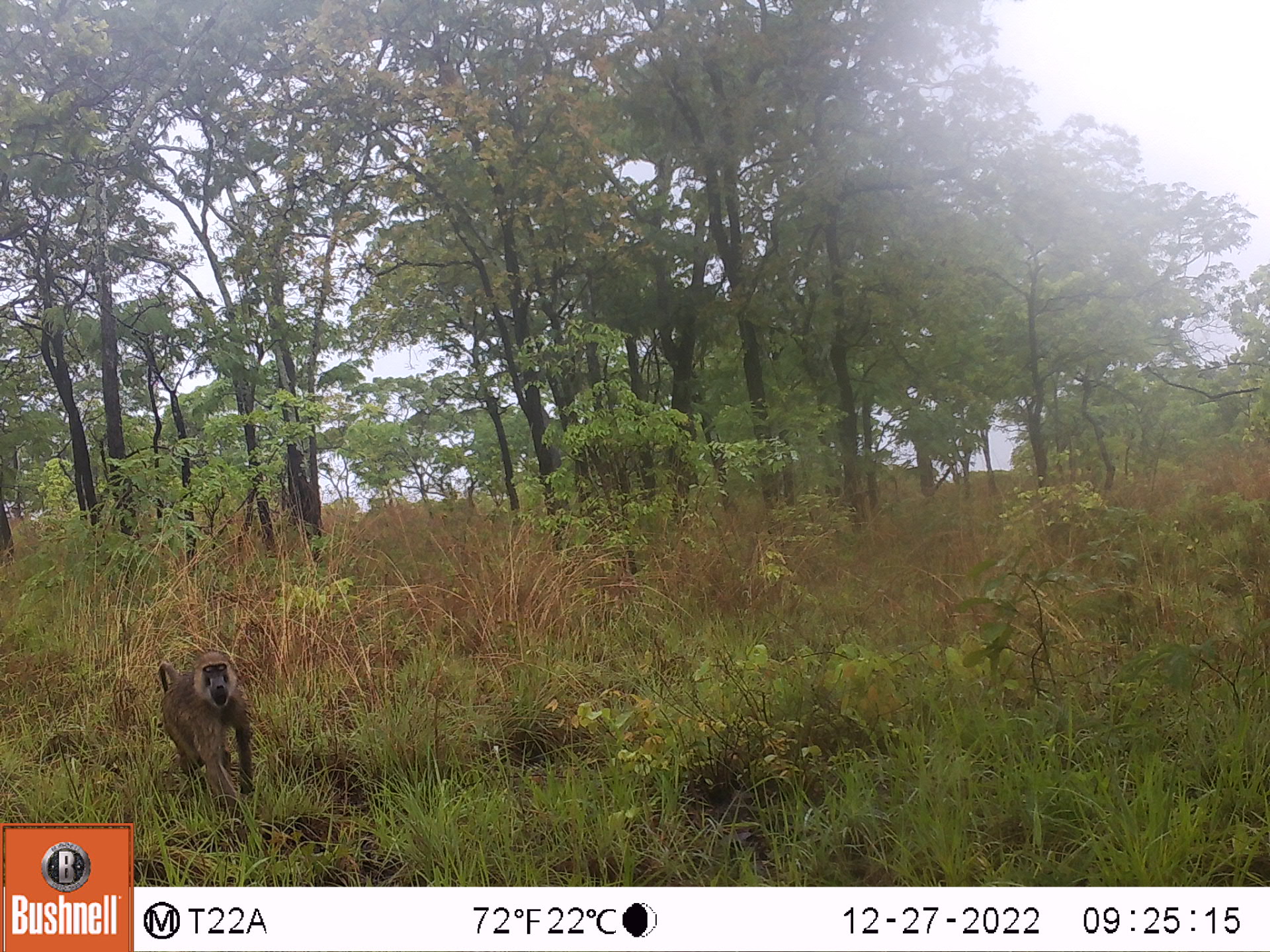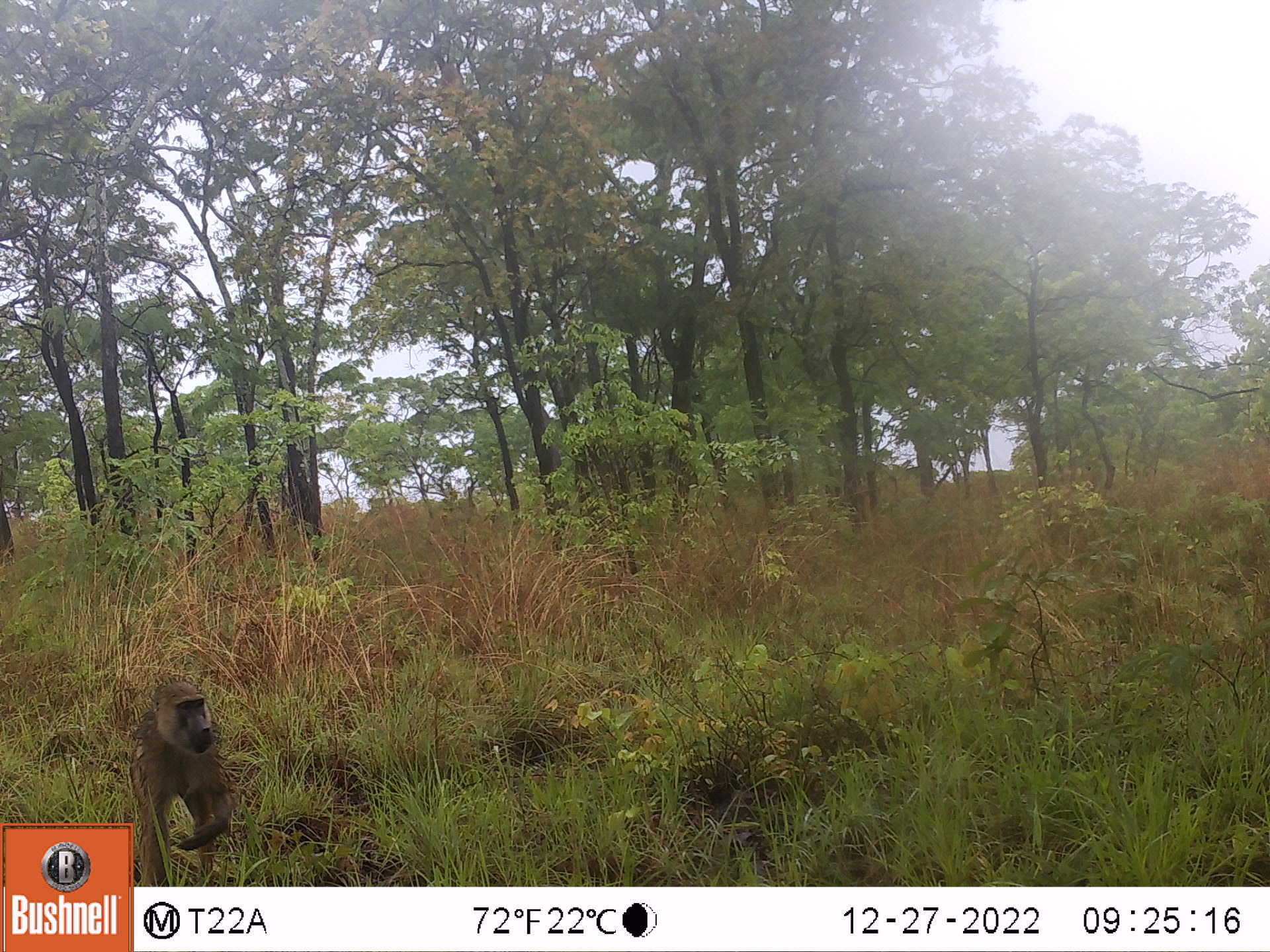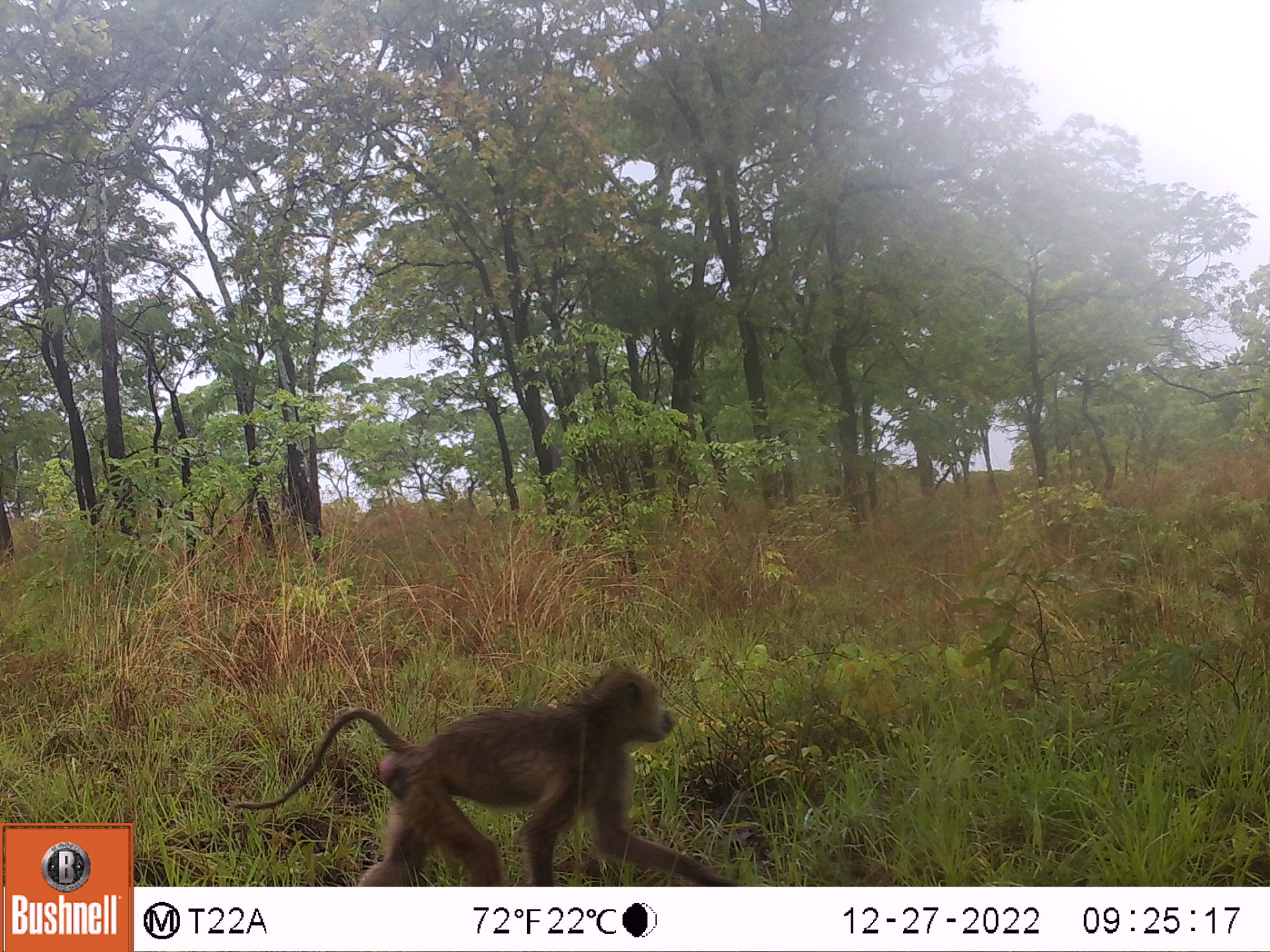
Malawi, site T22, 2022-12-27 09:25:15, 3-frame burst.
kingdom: Animalia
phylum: Chordata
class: Mammalia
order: Primates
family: Cercopithecidae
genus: Papio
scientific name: Papio cynocephalus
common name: yellow baboon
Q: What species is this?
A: Yellow baboon (Papio cynocephalus).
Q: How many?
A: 1.